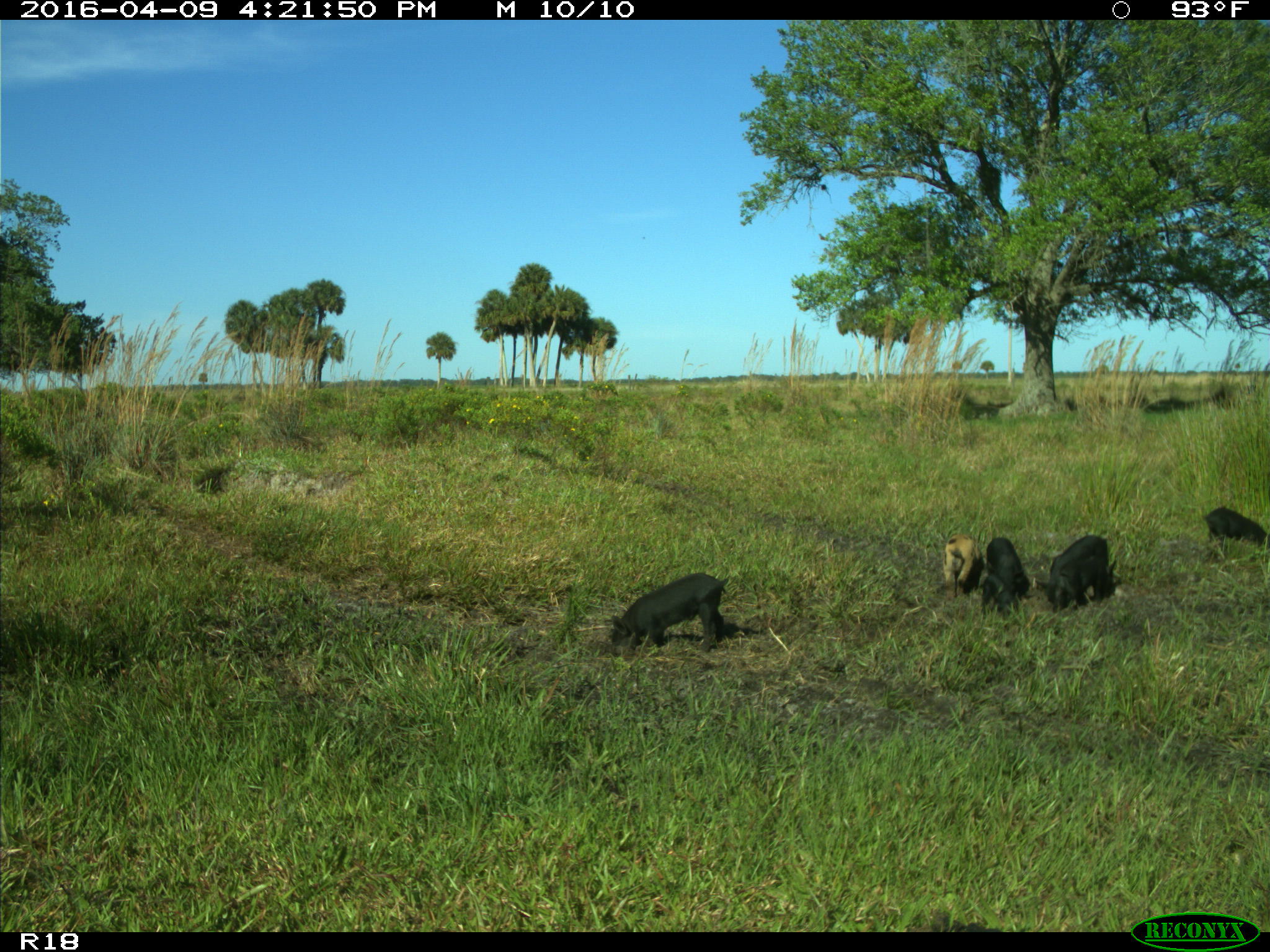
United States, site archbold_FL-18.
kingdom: Animalia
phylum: Chordata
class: Mammalia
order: Artiodactyla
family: Suidae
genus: Sus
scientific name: Sus scrofa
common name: wild boar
Sus scrofa (wild boar).